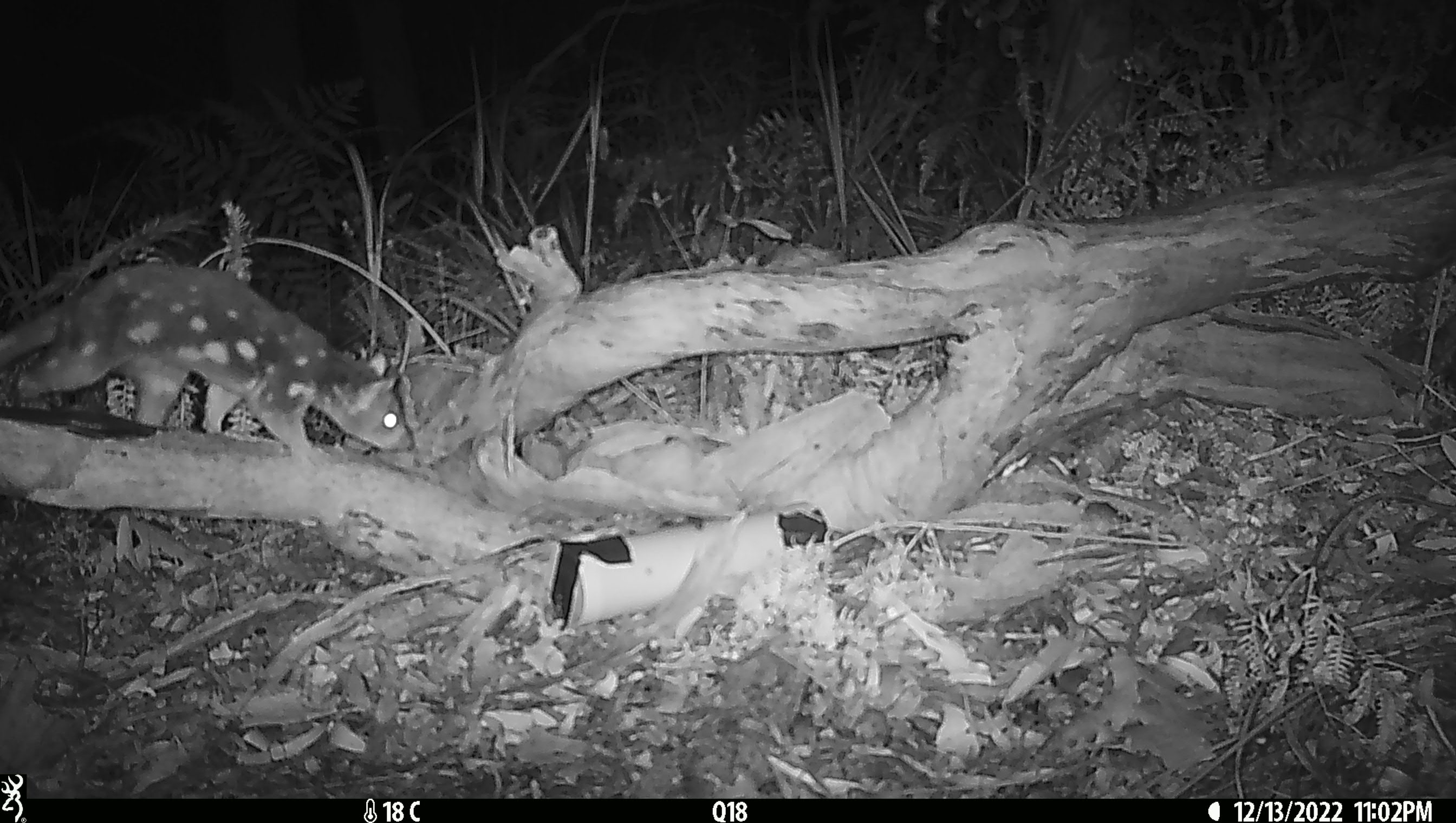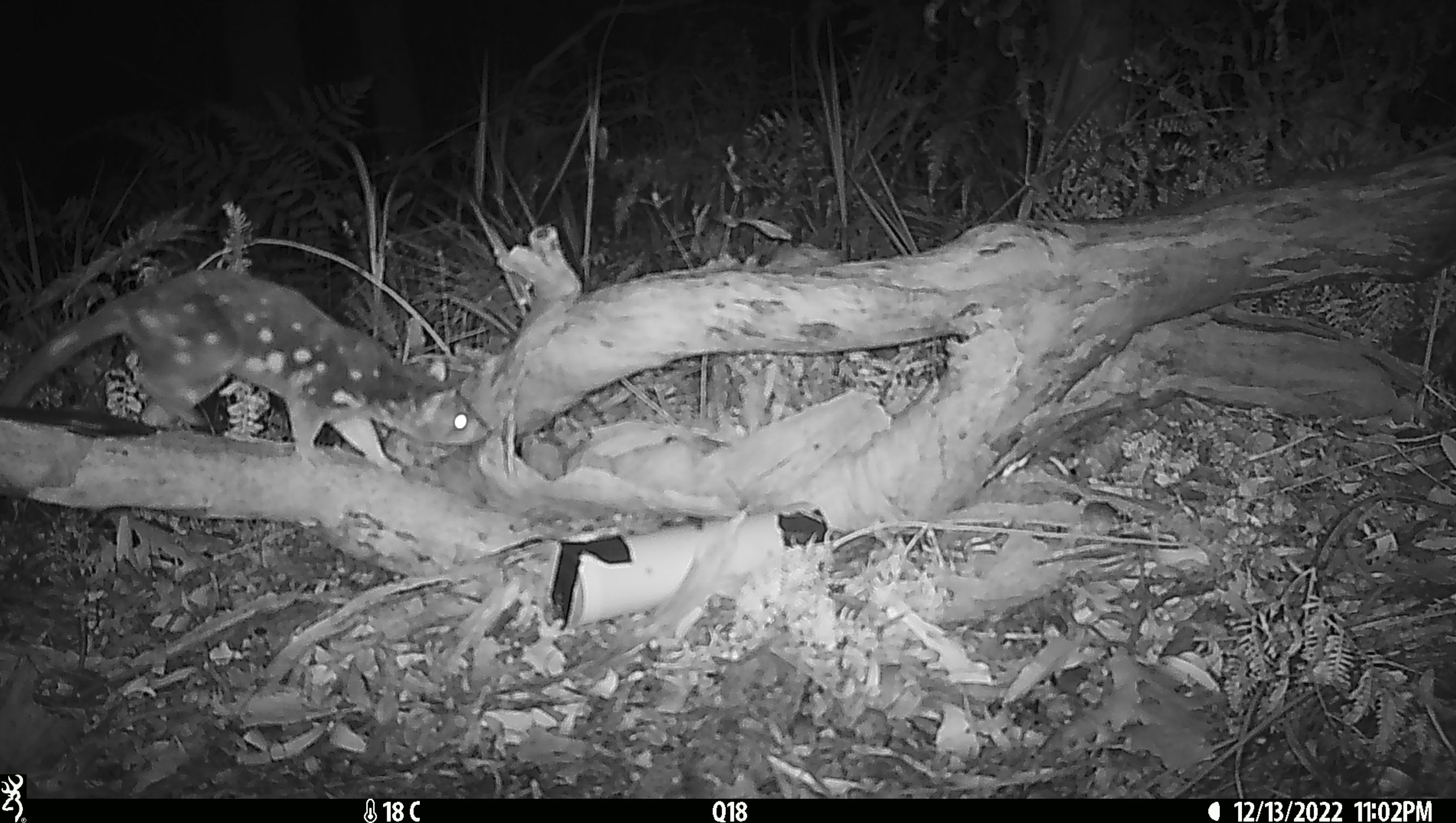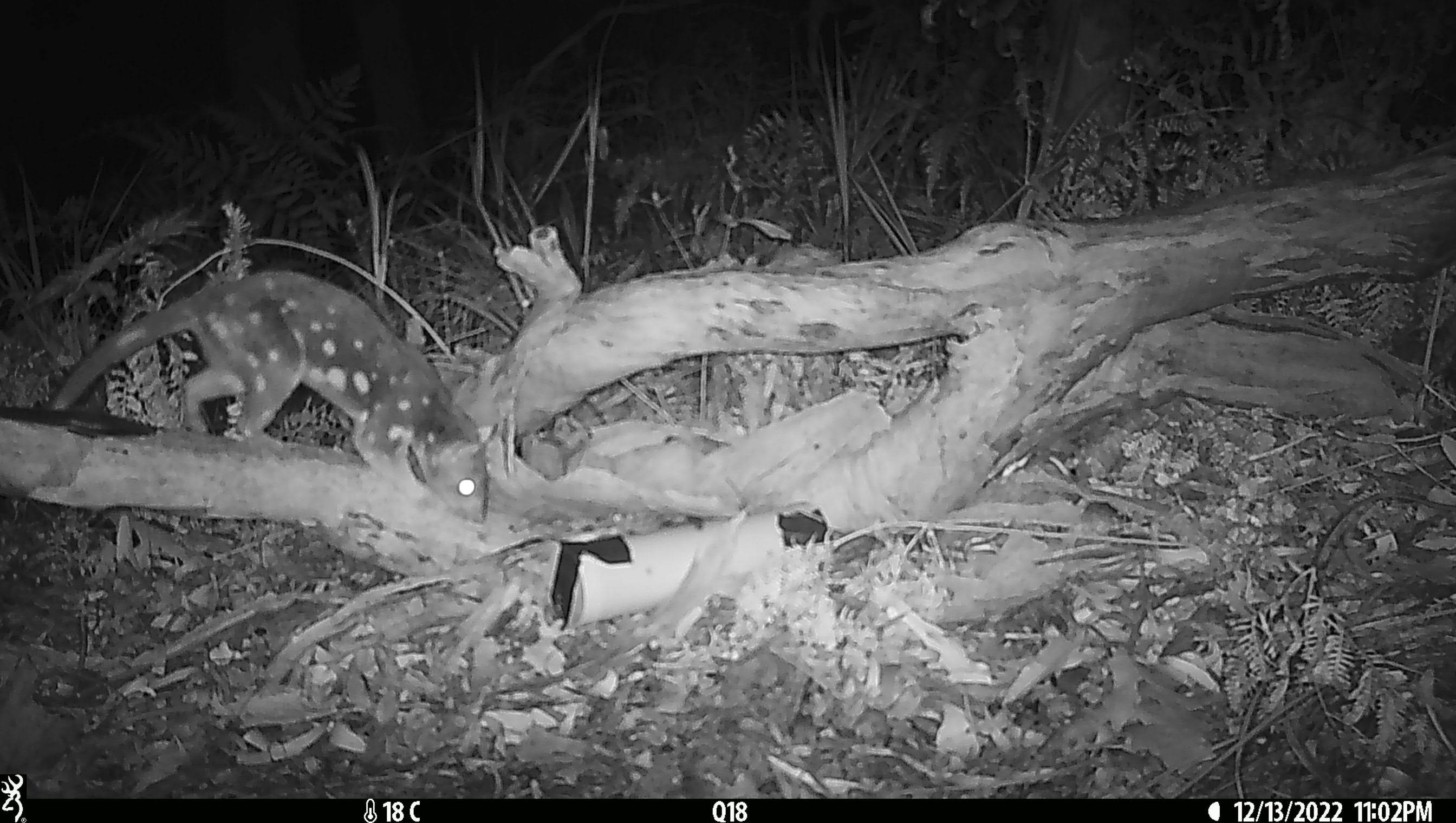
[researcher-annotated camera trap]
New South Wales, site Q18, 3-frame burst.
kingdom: Animalia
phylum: Chordata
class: Mammalia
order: Dasyuromorphia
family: Dasyuridae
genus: Dasyurus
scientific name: Dasyurus maculatus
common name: spotted-tailed quoll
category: quoll